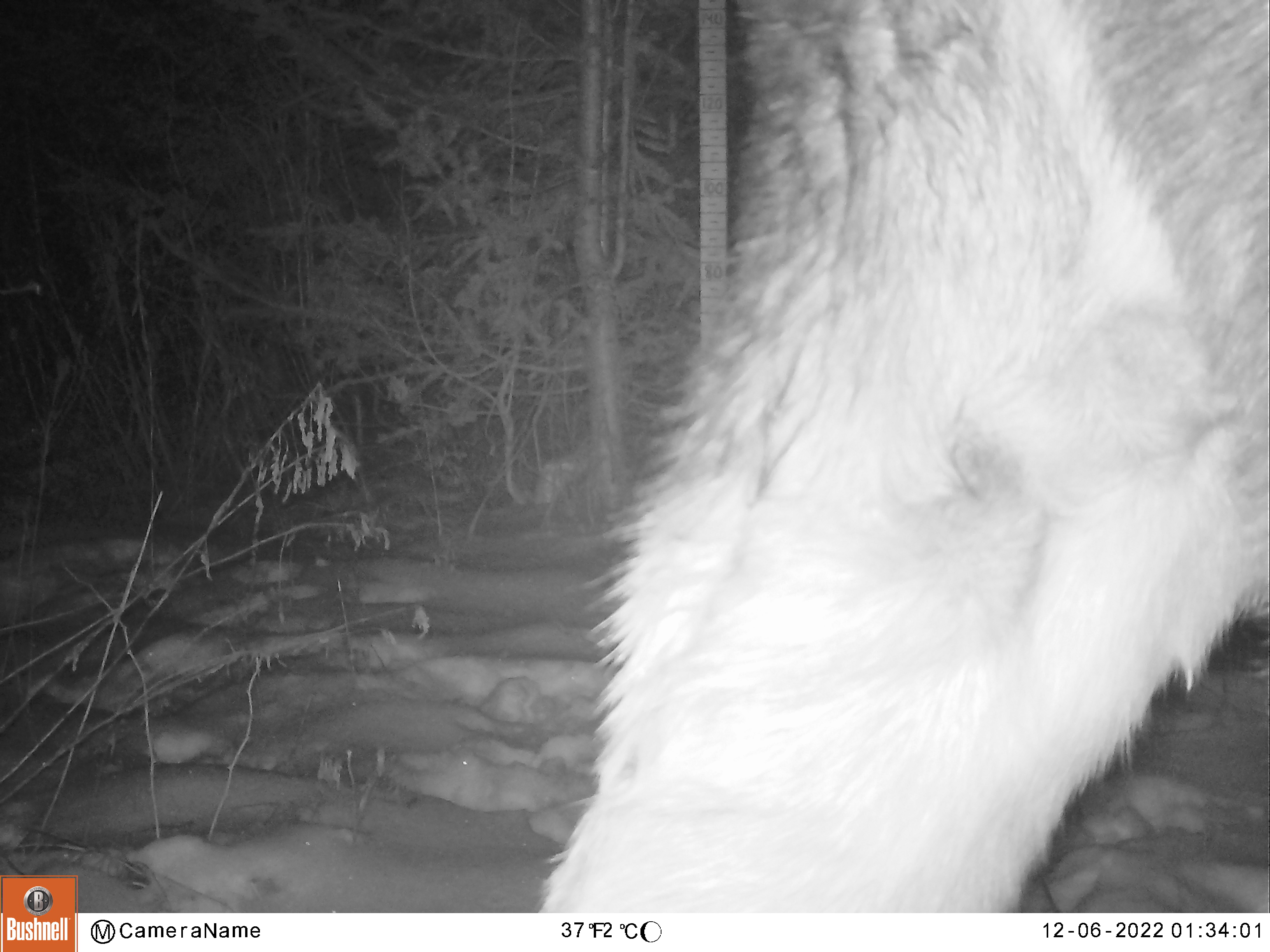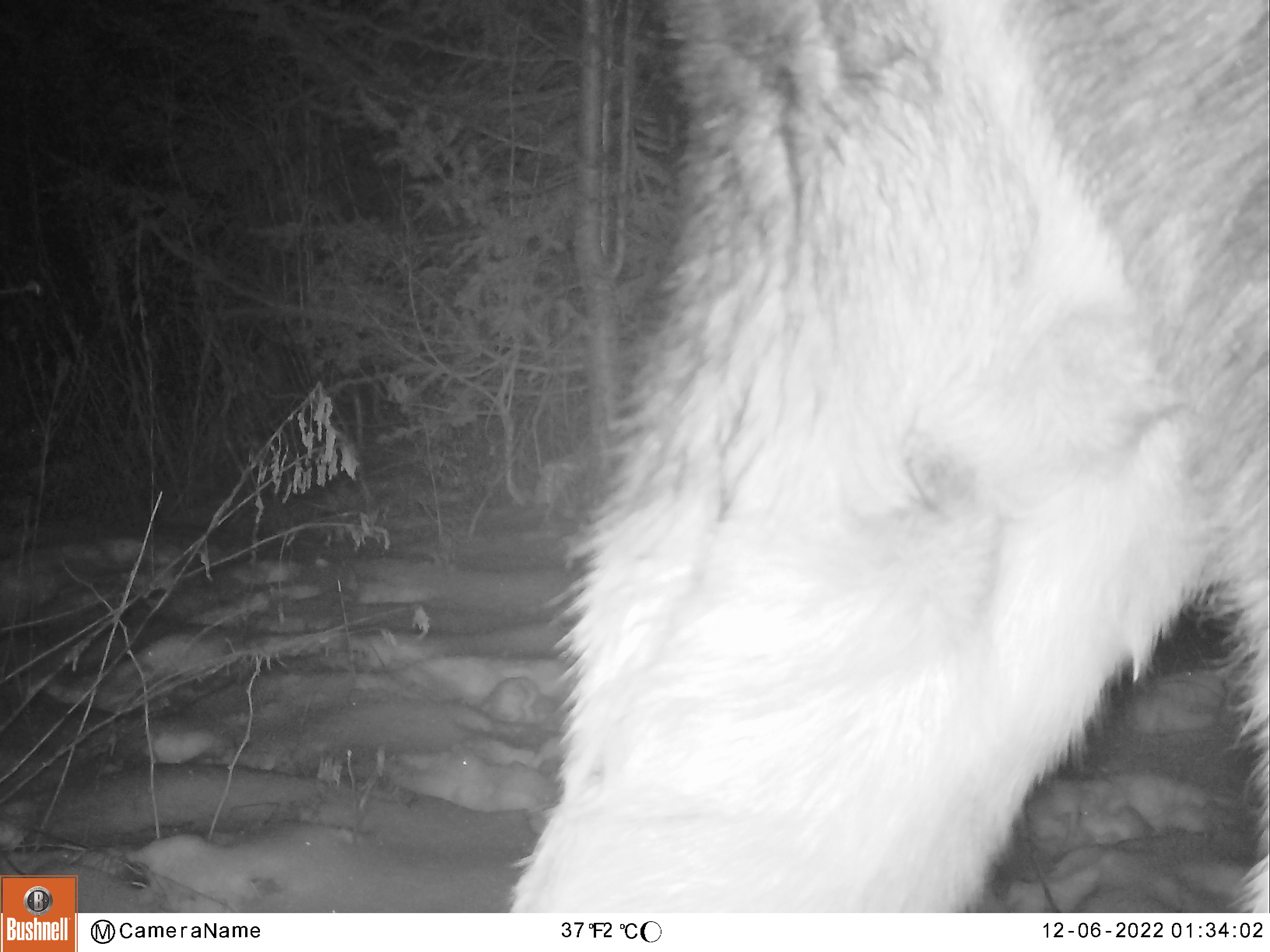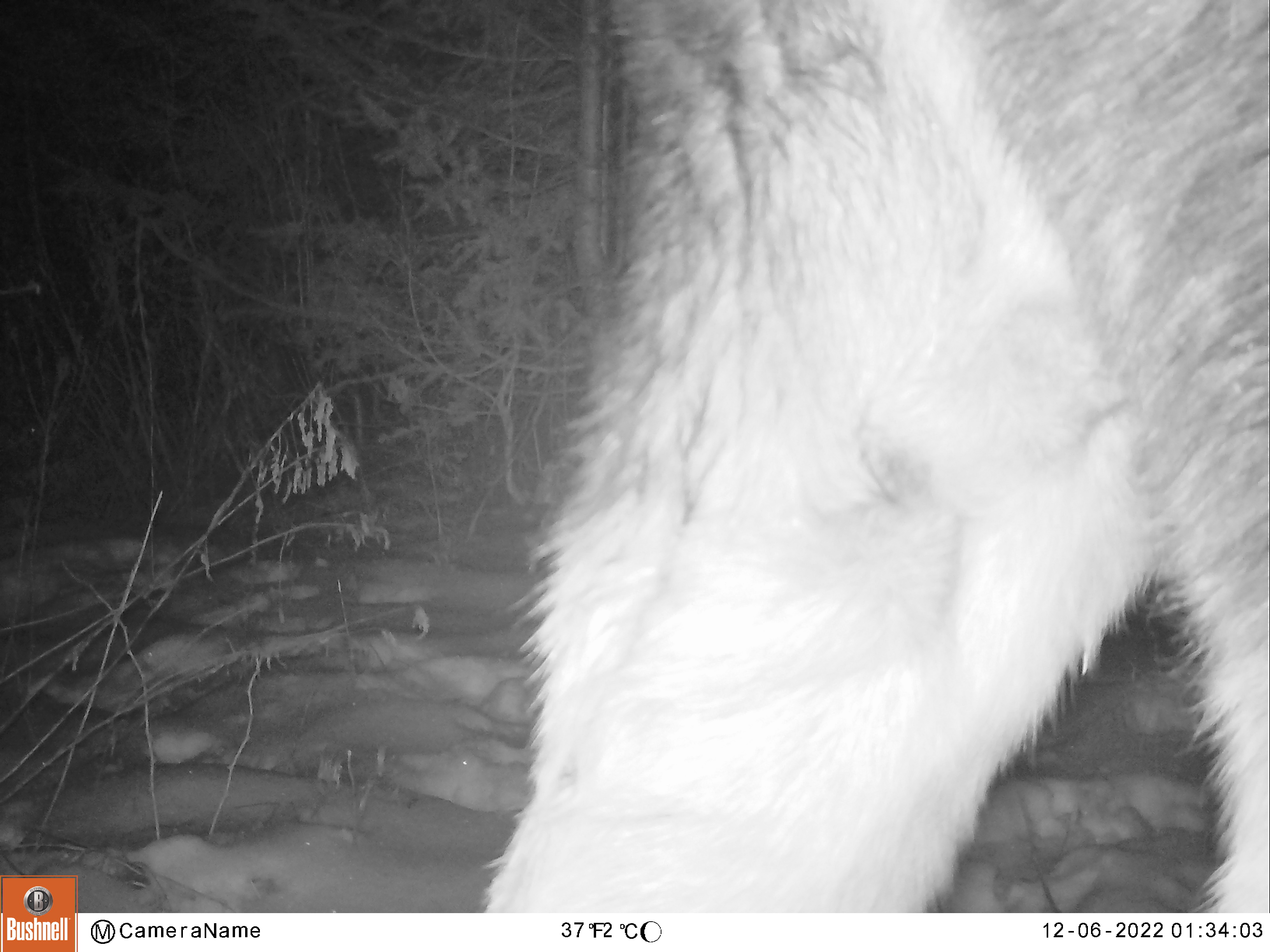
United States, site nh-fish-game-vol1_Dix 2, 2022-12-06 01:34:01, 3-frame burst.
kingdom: Animalia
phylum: Chordata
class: Mammalia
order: Artiodactyla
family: Cervidae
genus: Alces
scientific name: Alces alces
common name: moose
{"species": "moose (Alces alces)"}